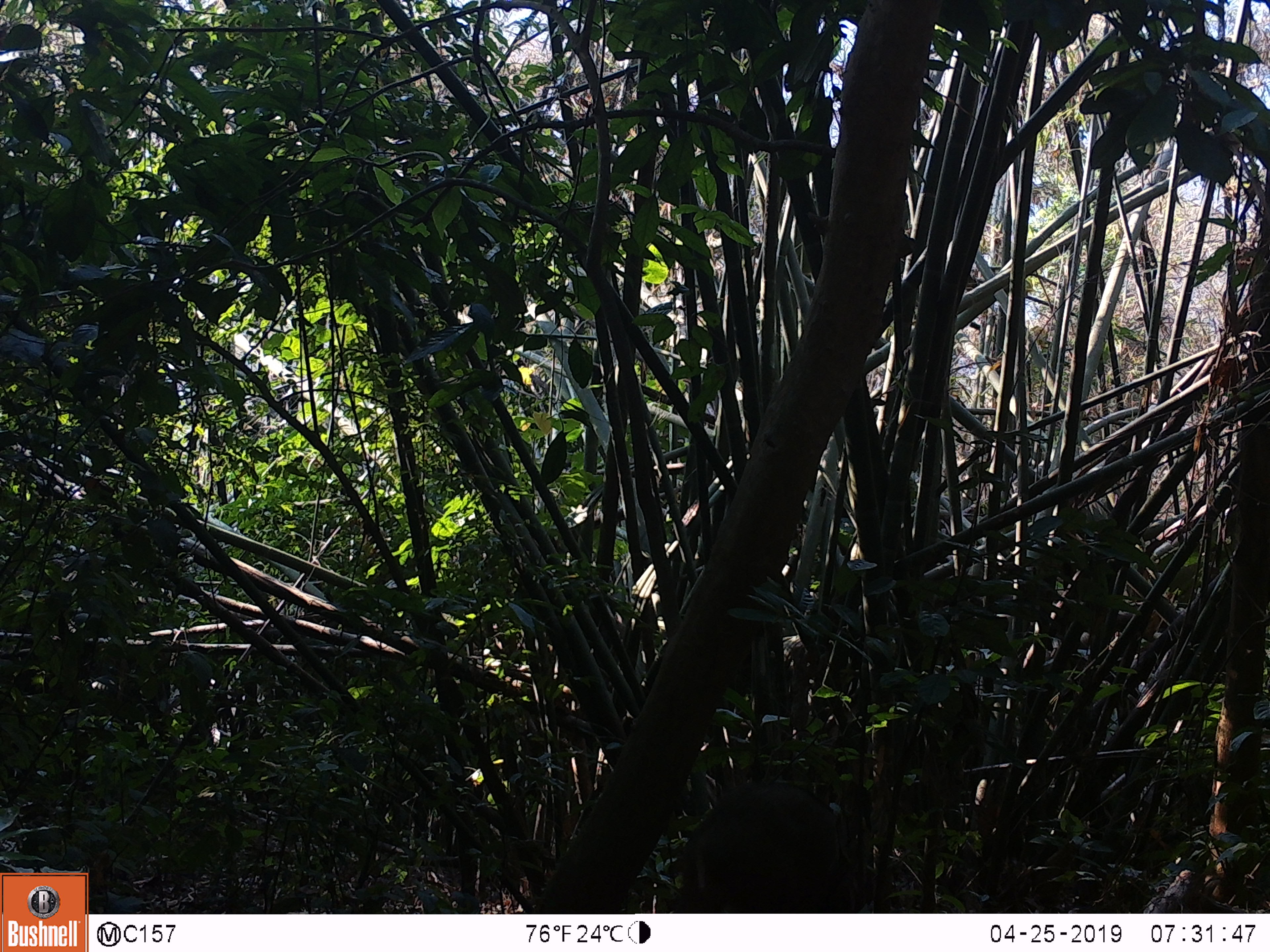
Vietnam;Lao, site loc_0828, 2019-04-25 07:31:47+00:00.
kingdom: Animalia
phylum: Chordata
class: Mammalia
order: Artiodactyla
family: Suidae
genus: Sus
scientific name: Sus scrofa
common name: eurasian wild pig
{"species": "eurasian wild pig (Sus scrofa)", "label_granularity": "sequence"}